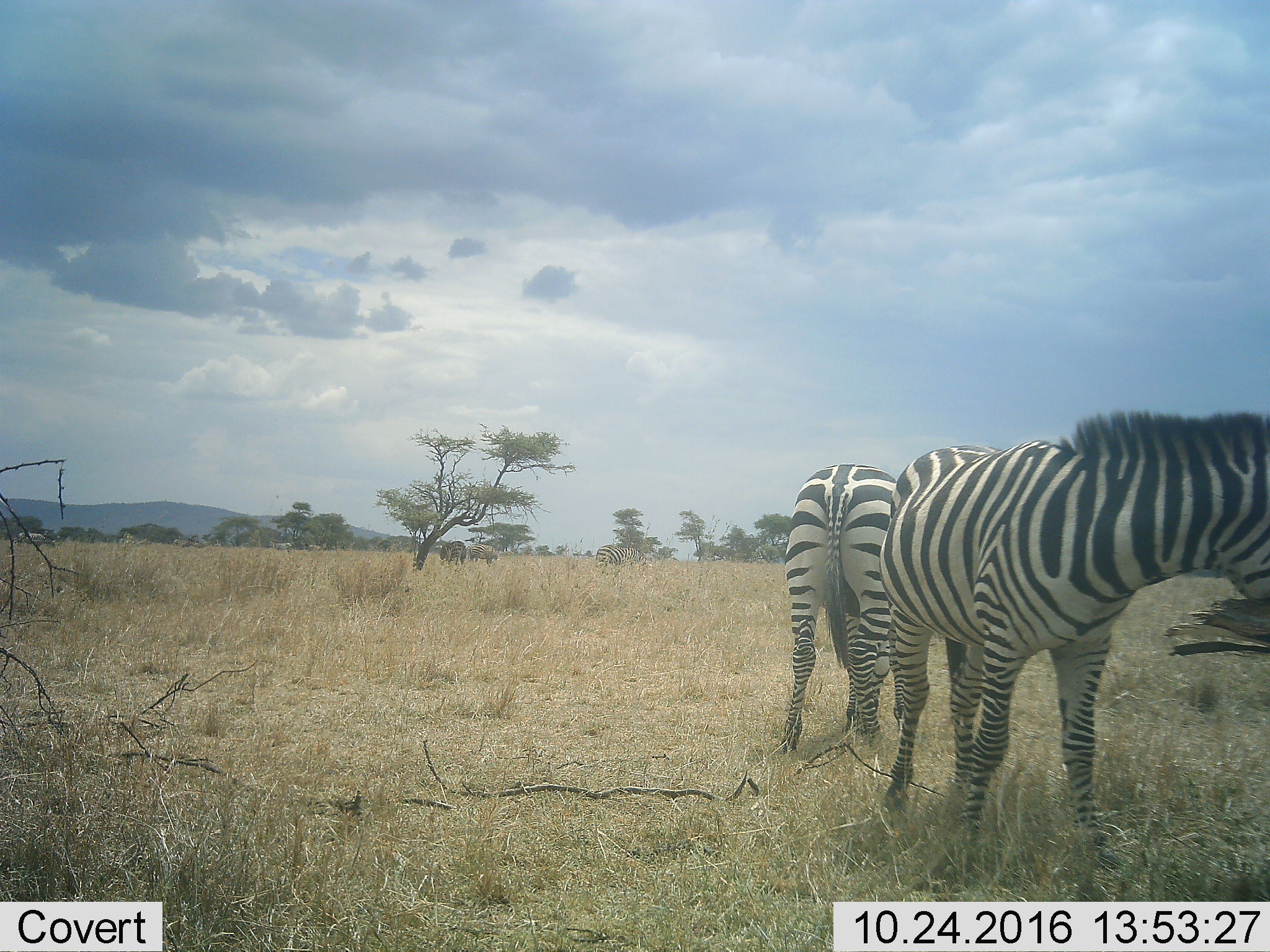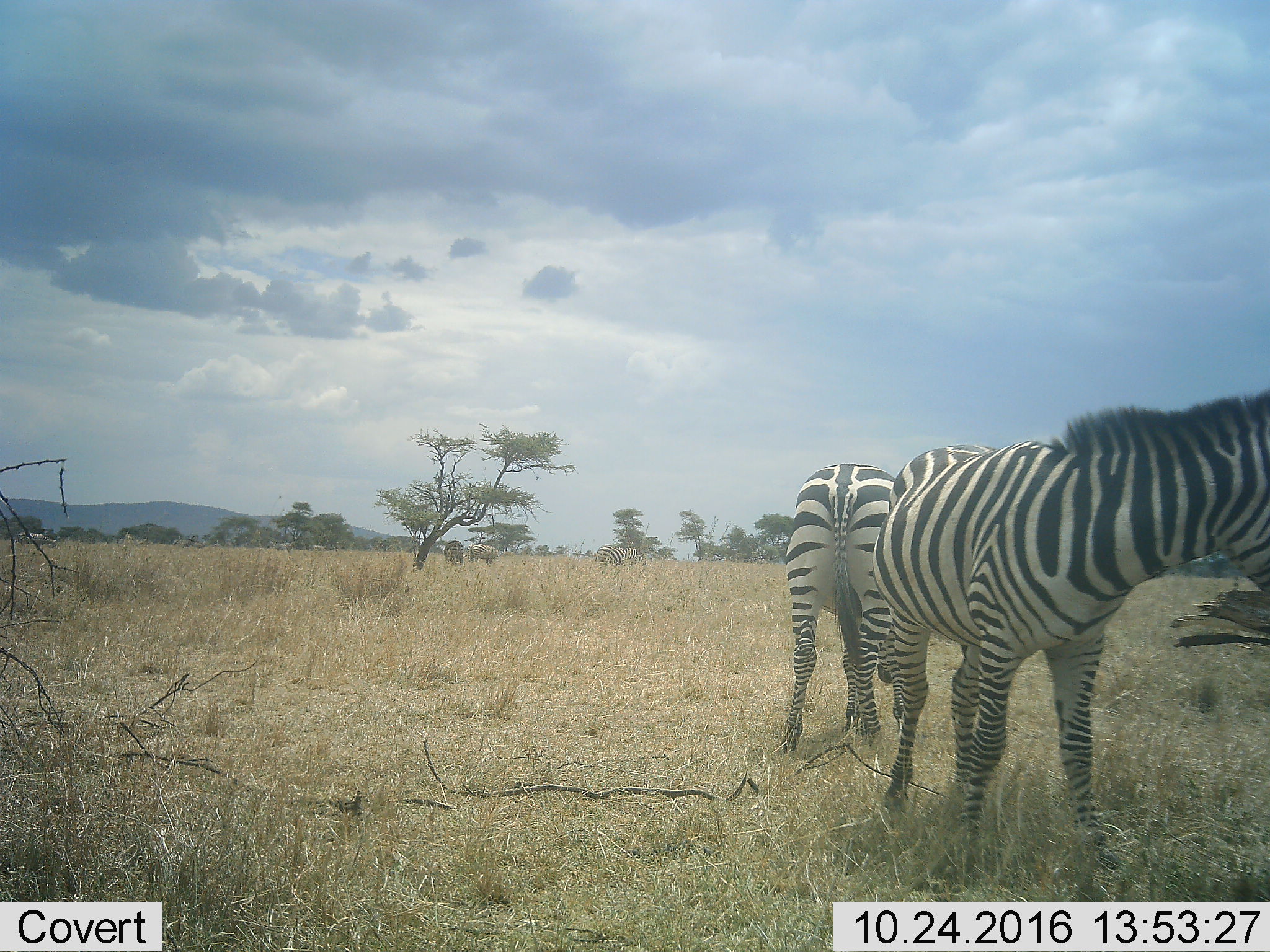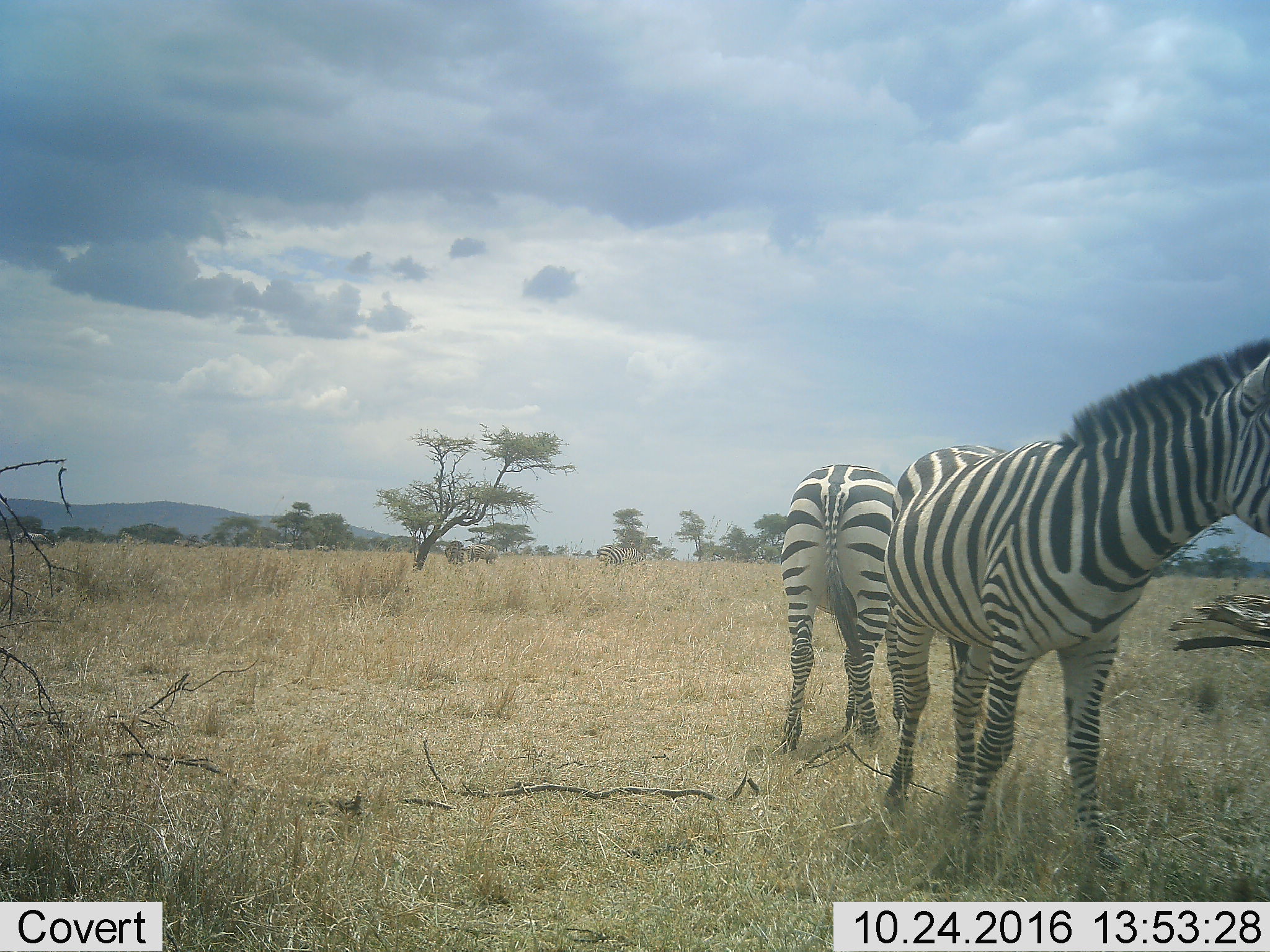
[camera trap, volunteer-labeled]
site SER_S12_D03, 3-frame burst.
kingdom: Animalia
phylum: Chordata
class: Mammalia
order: Perissodactyla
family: Equidae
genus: Equus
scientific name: Equus quagga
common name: plains zebra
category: zebraplains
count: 3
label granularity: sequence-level